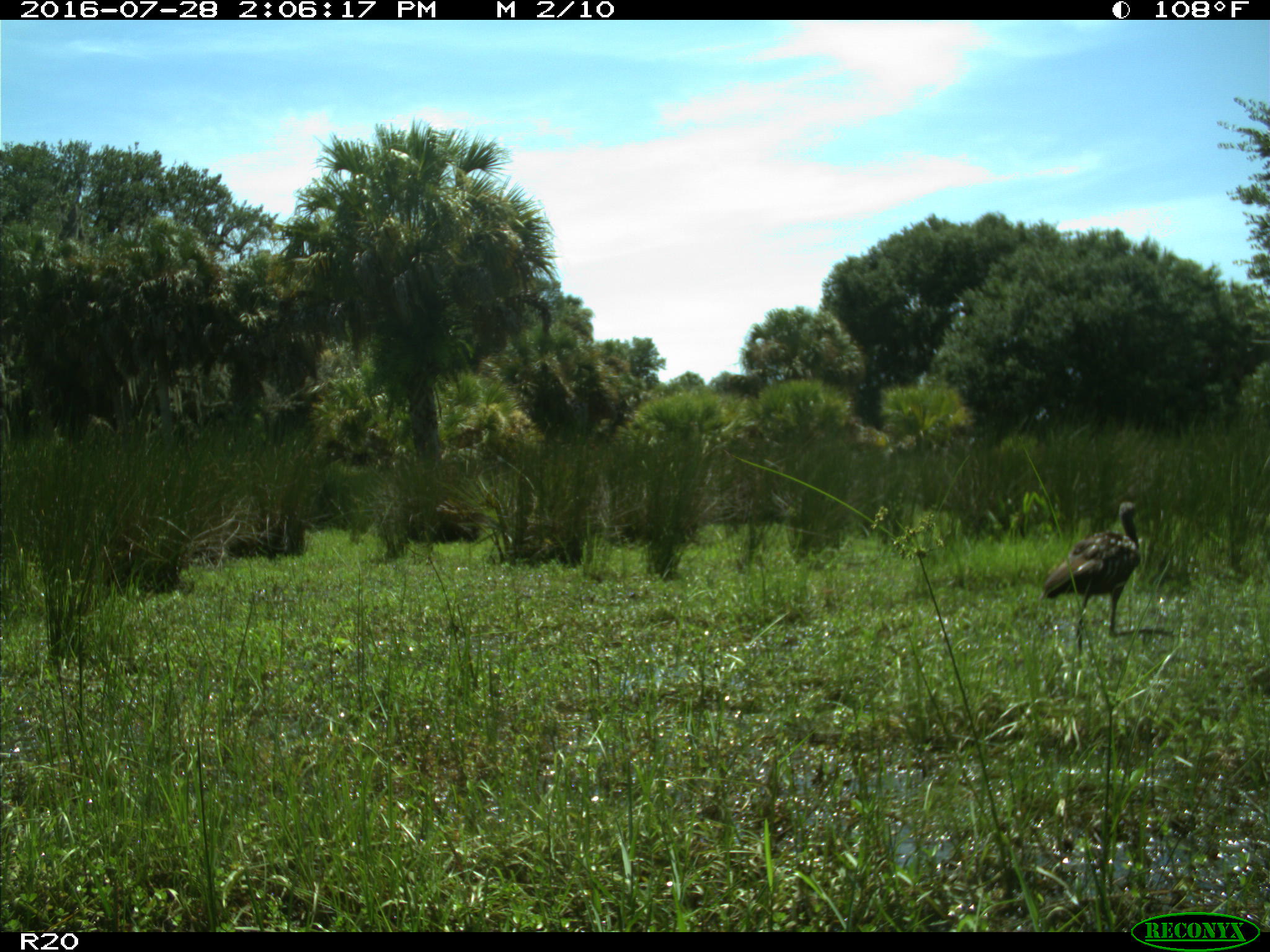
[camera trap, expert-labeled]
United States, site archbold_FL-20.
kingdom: Animalia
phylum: Chordata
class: Aves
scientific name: Aves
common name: birds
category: unidentified bird